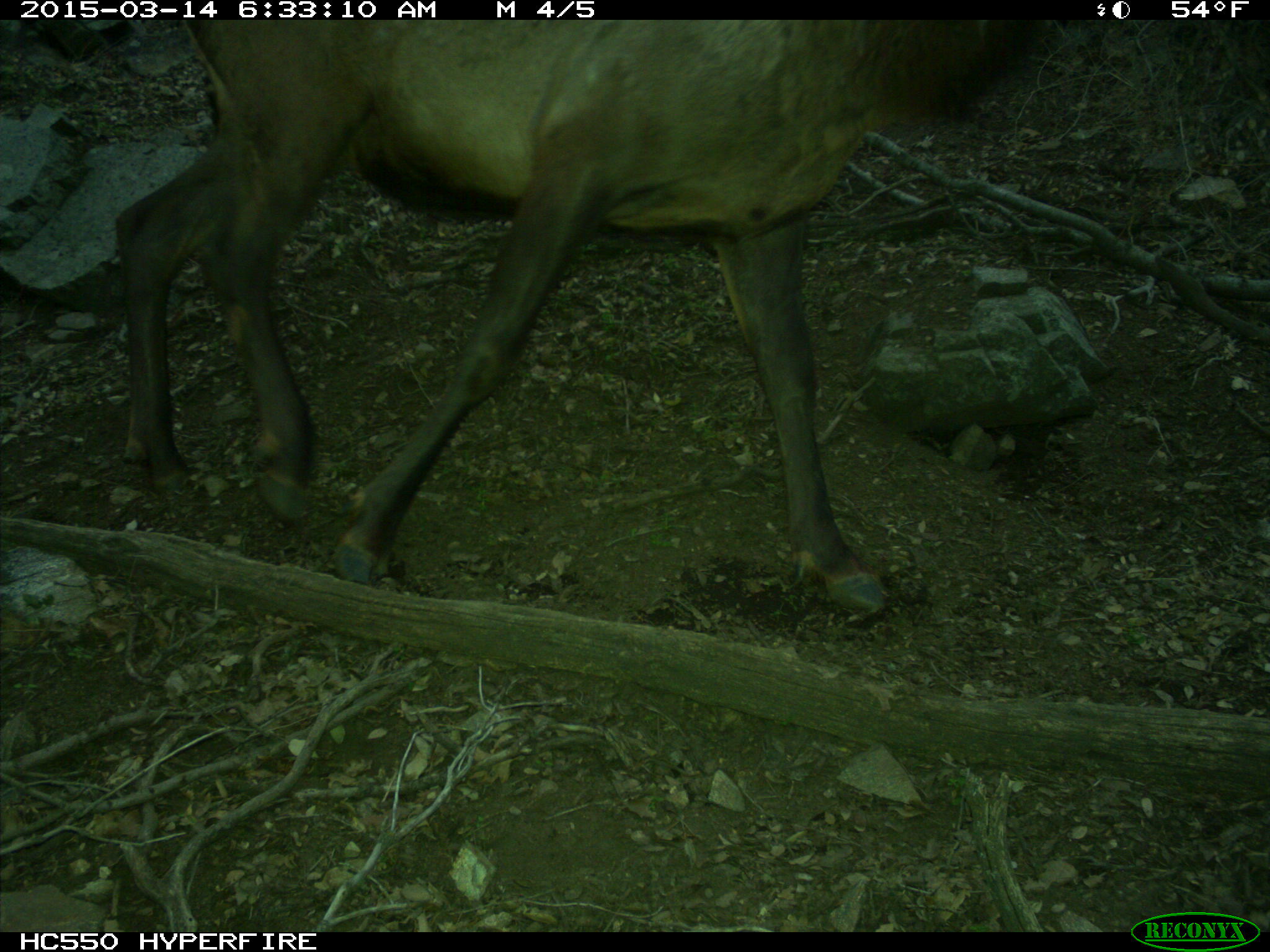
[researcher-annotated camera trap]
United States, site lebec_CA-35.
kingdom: Animalia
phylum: Chordata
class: Mammalia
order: Artiodactyla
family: Cervidae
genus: Cervus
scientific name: Cervus canadensis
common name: elk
Cervus canadensis (elk).